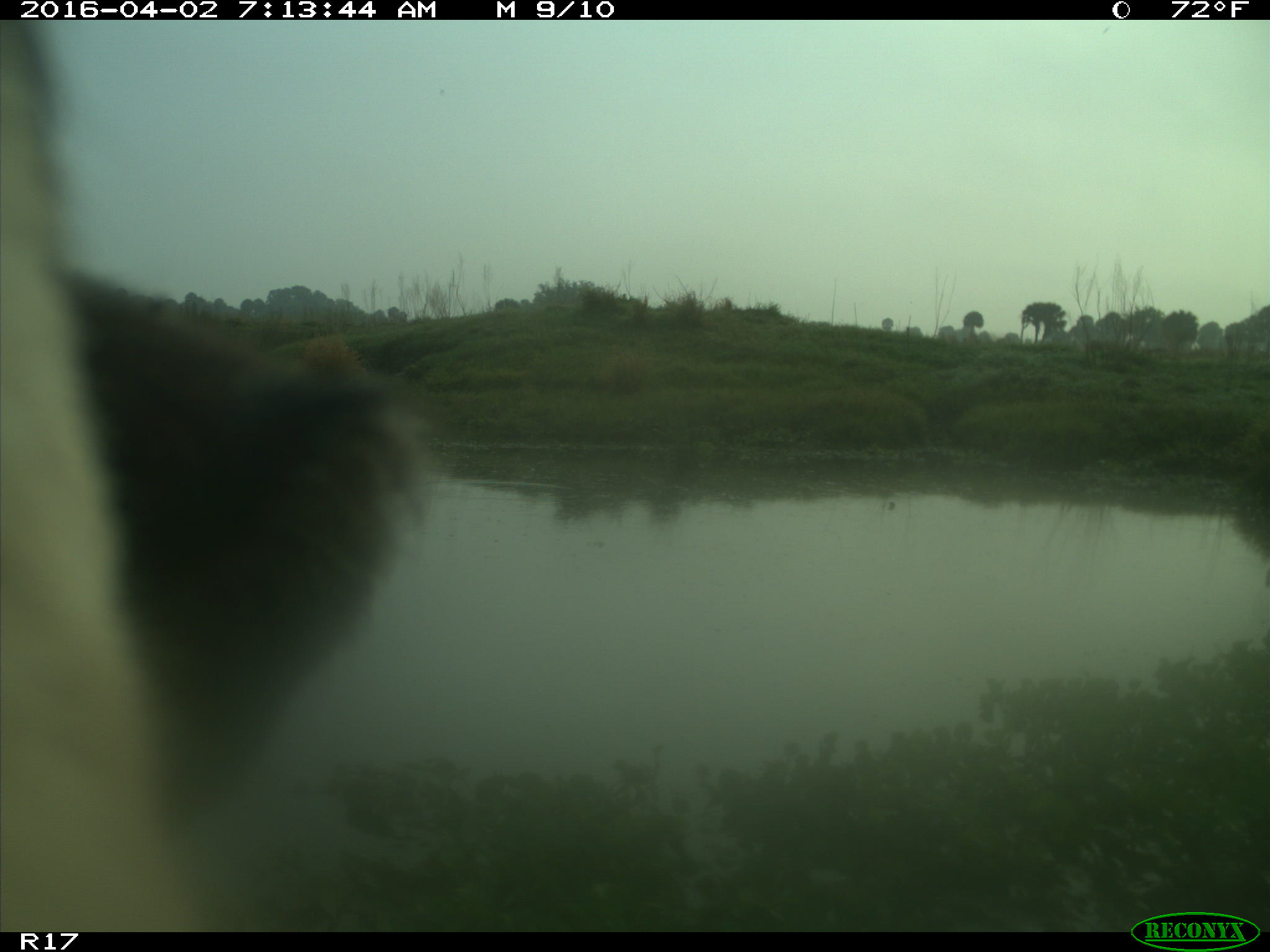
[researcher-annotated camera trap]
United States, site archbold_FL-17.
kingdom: Animalia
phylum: Chordata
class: Mammalia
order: Artiodactyla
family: Bovidae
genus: Bos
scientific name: Bos taurus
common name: domestic cow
Bos taurus (domestic cow).